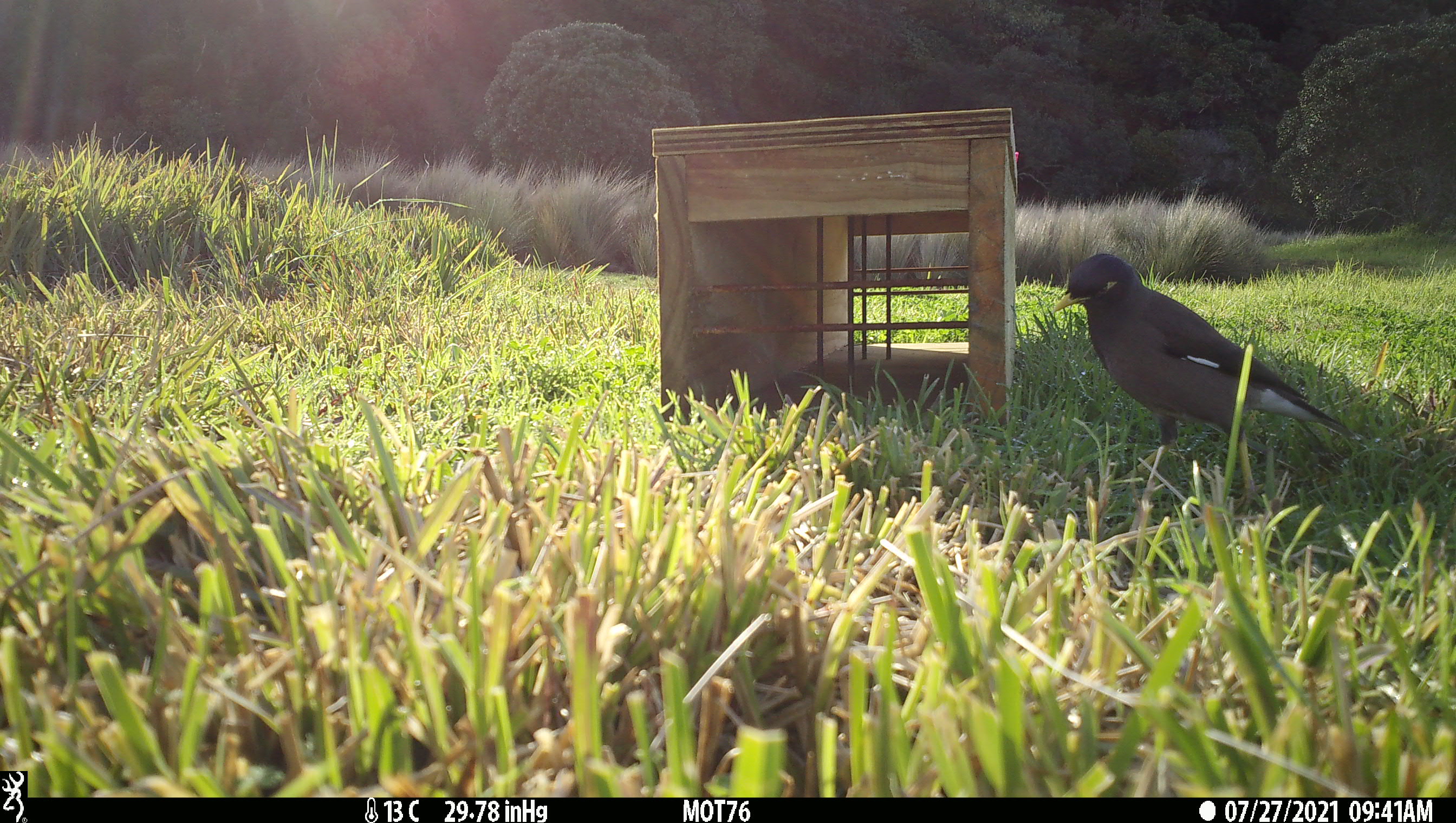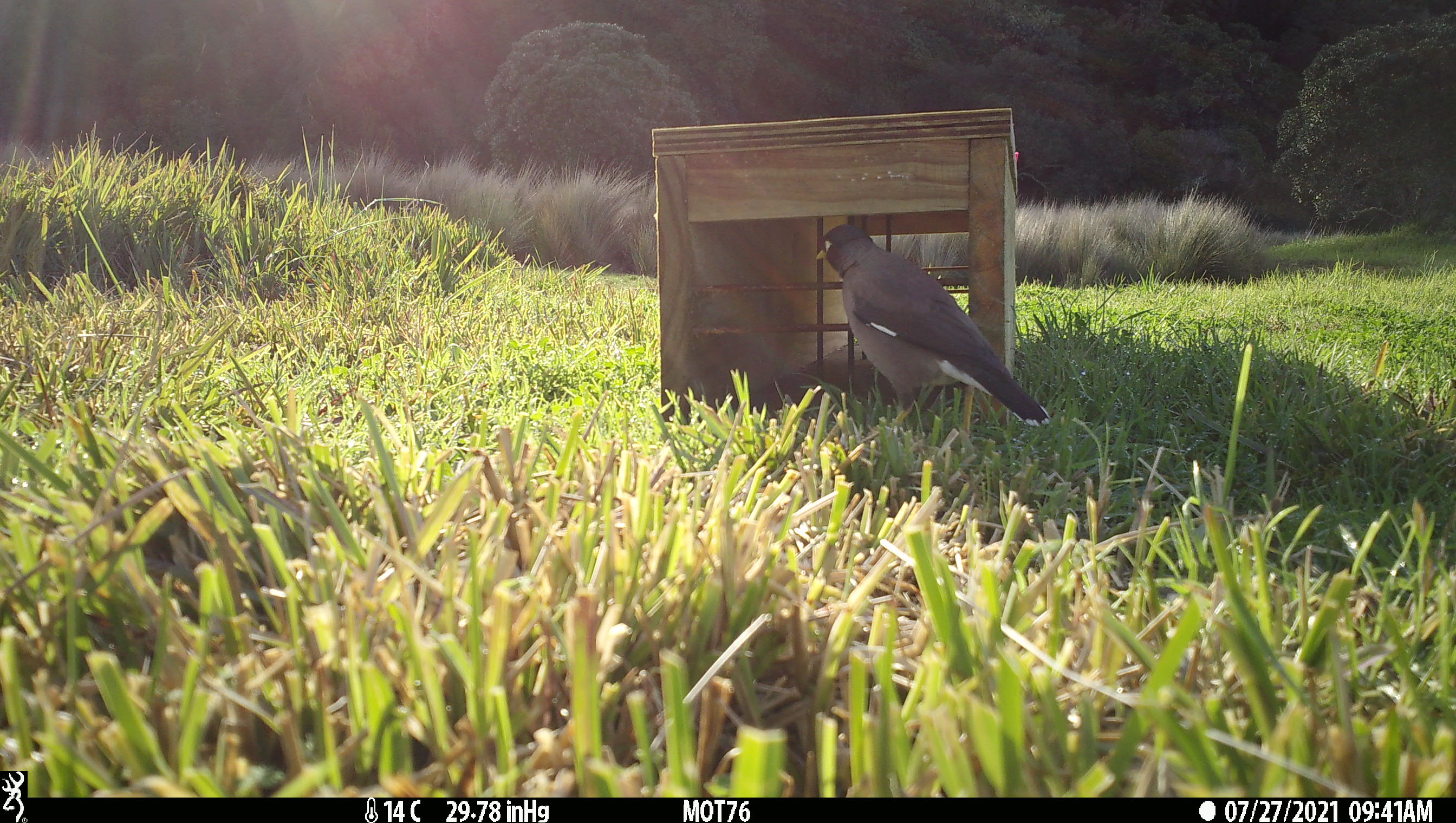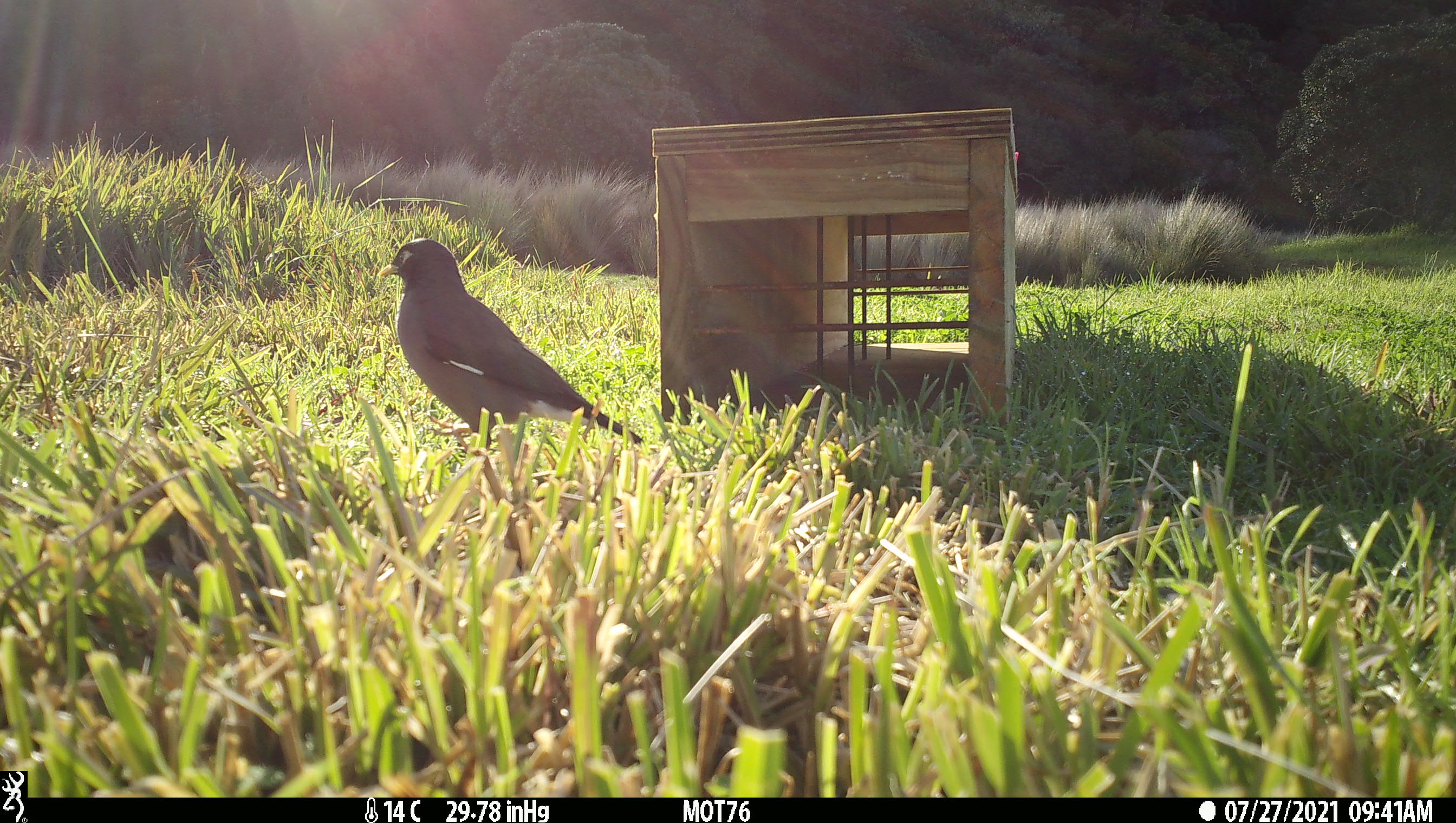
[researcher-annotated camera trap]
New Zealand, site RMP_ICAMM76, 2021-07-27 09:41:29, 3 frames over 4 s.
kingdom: Animalia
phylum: Chordata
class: Aves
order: Passeriformes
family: Sturnidae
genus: Acridotheres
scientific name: Acridotheres tristis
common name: common myna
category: myna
Myna (common myna) (Acridotheres tristis).